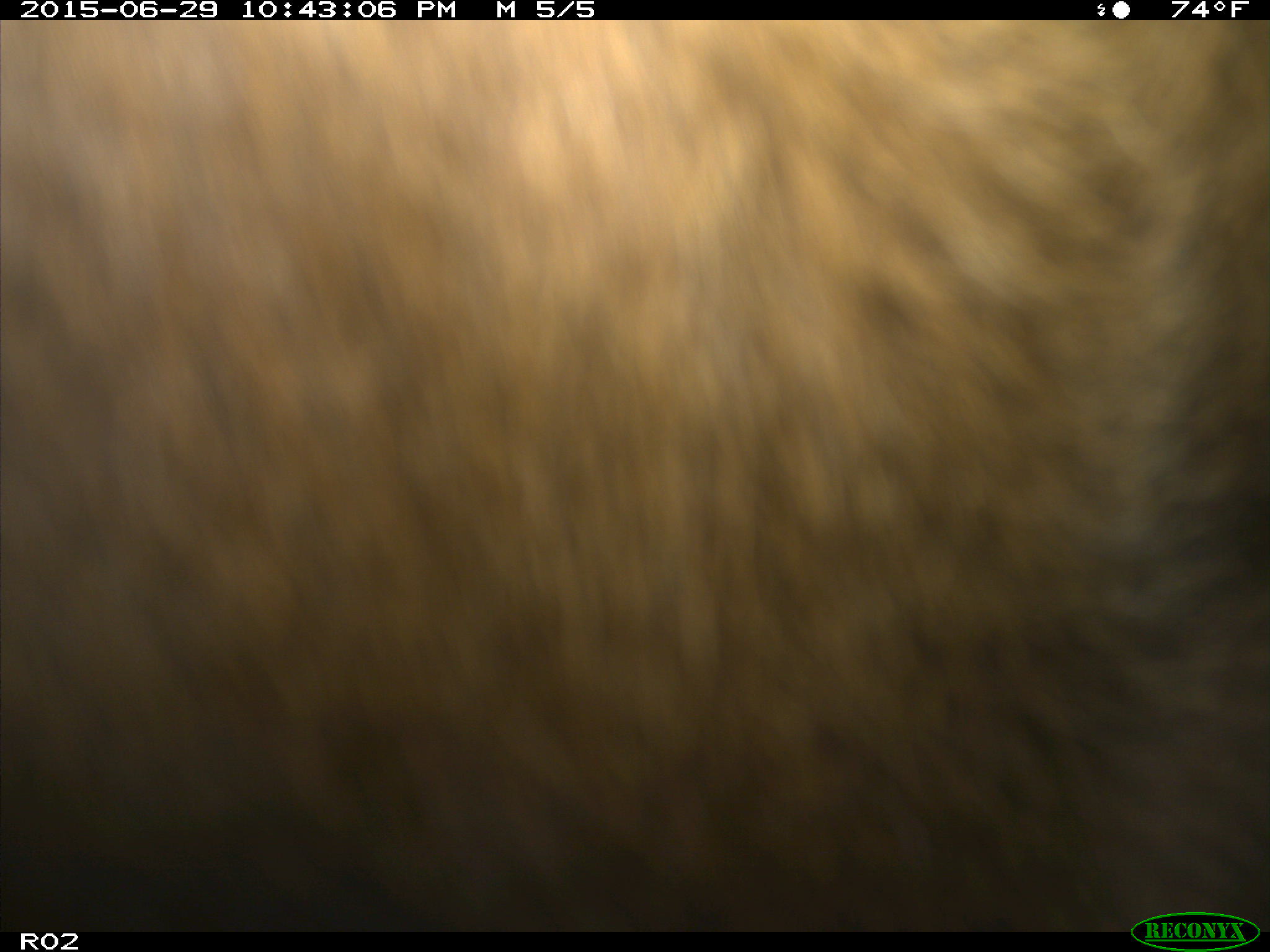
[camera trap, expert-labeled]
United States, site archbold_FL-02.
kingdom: Animalia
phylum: Chordata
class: Mammalia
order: Artiodactyla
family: Bovidae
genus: Bos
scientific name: Bos taurus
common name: domestic cow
Bos taurus (domestic cow).